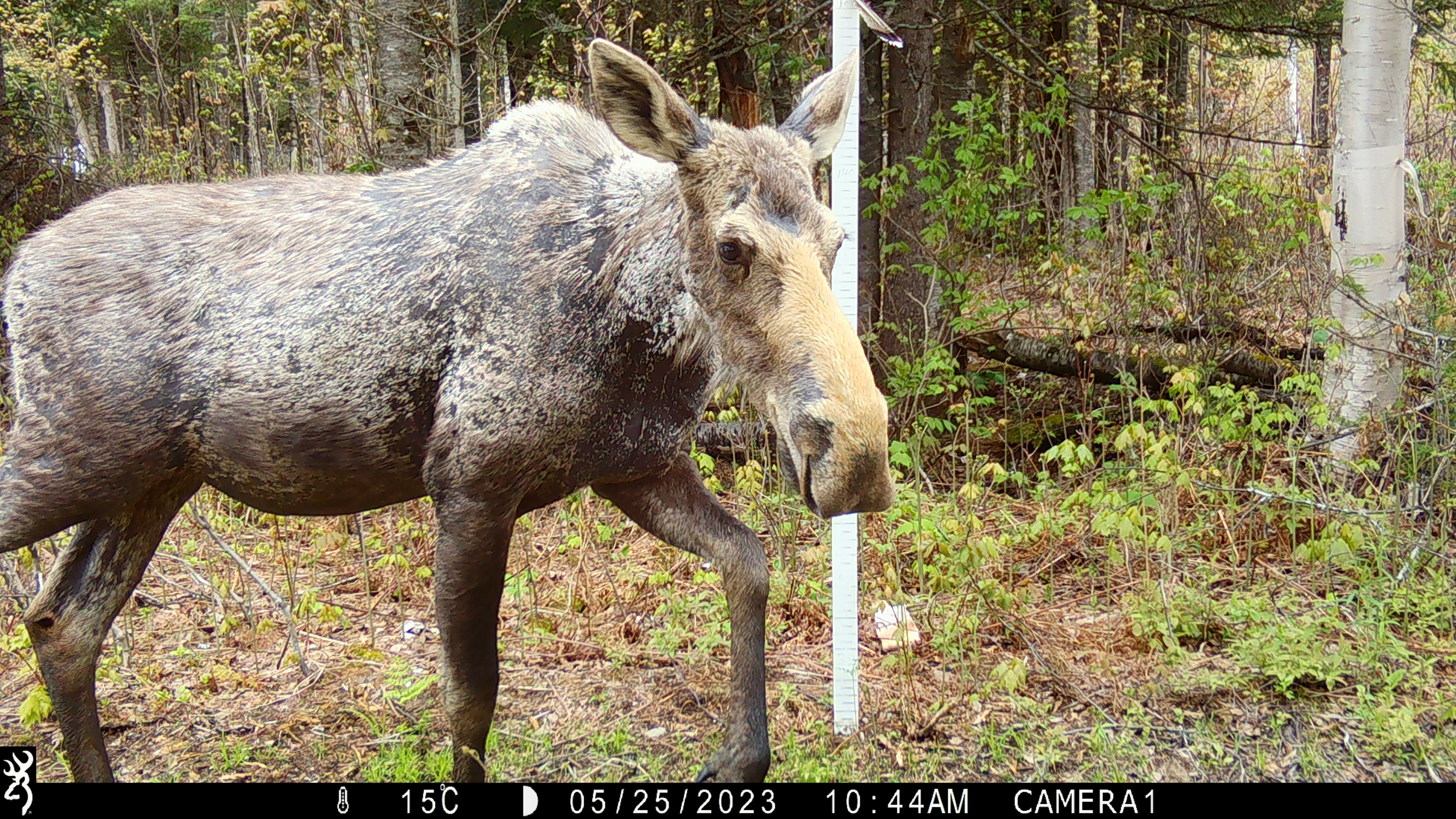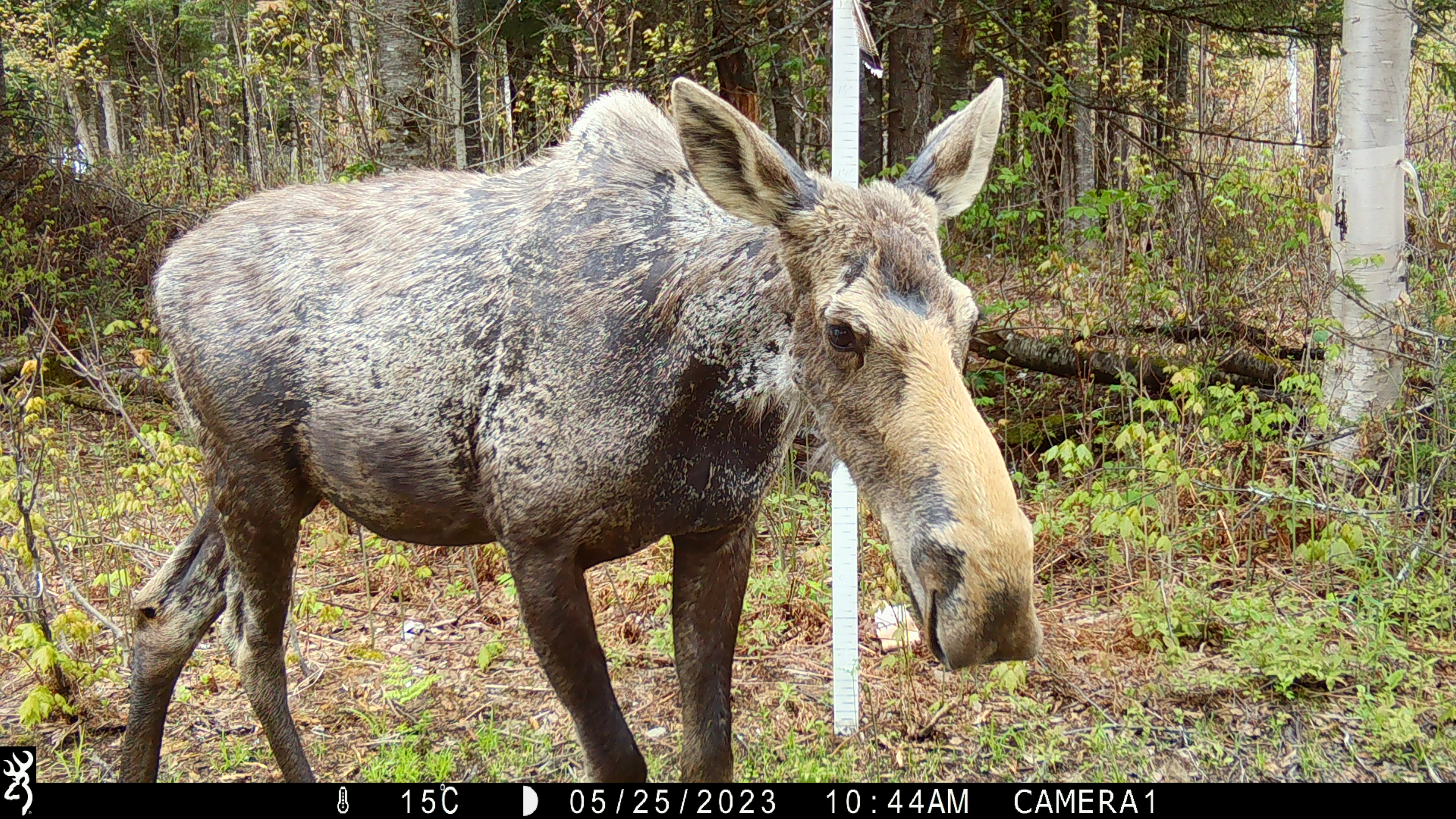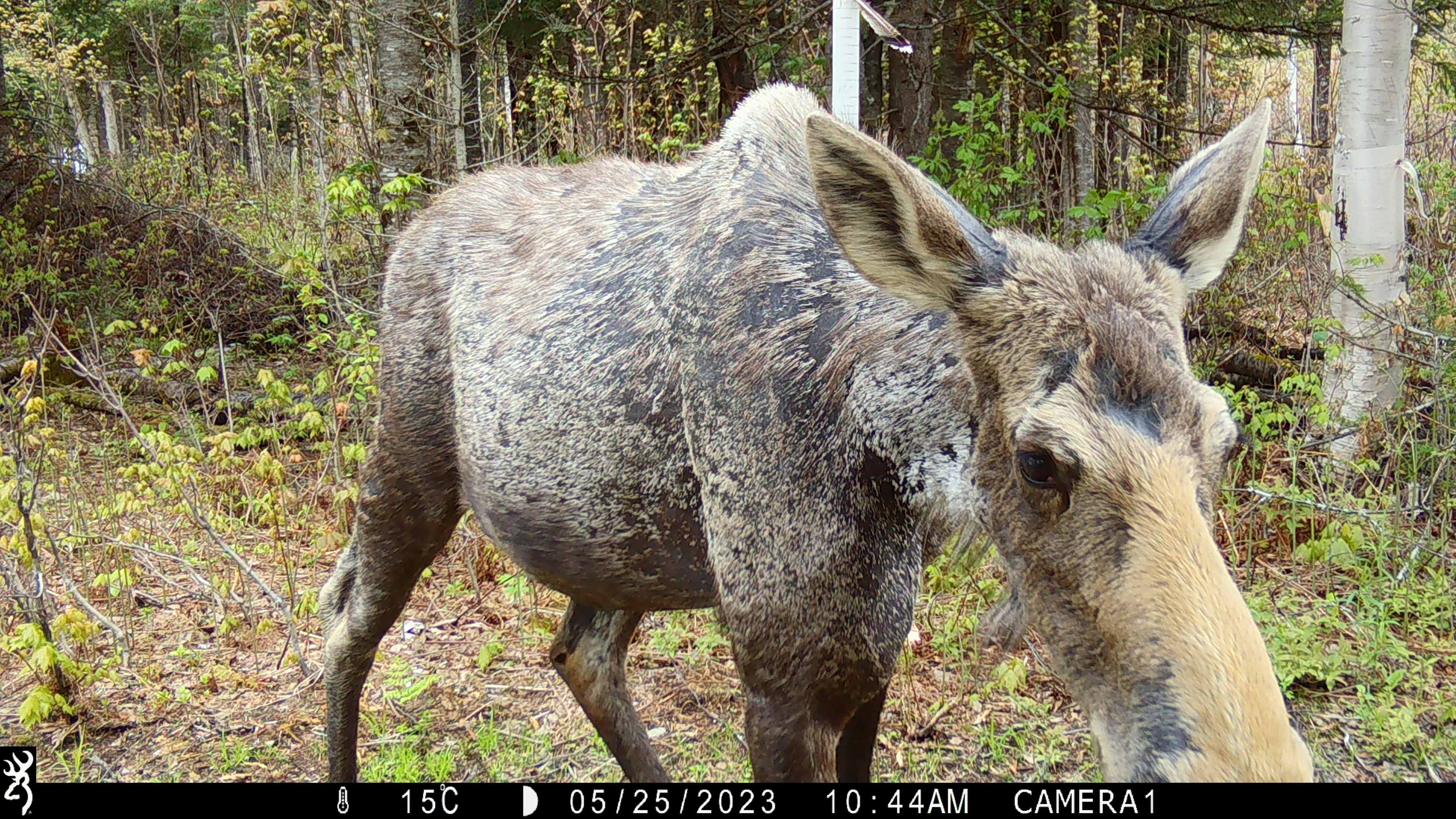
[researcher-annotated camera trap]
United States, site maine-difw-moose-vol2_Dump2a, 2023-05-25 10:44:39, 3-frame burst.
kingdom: Animalia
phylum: Chordata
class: Mammalia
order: Artiodactyla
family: Cervidae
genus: Alces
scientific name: Alces alces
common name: moose